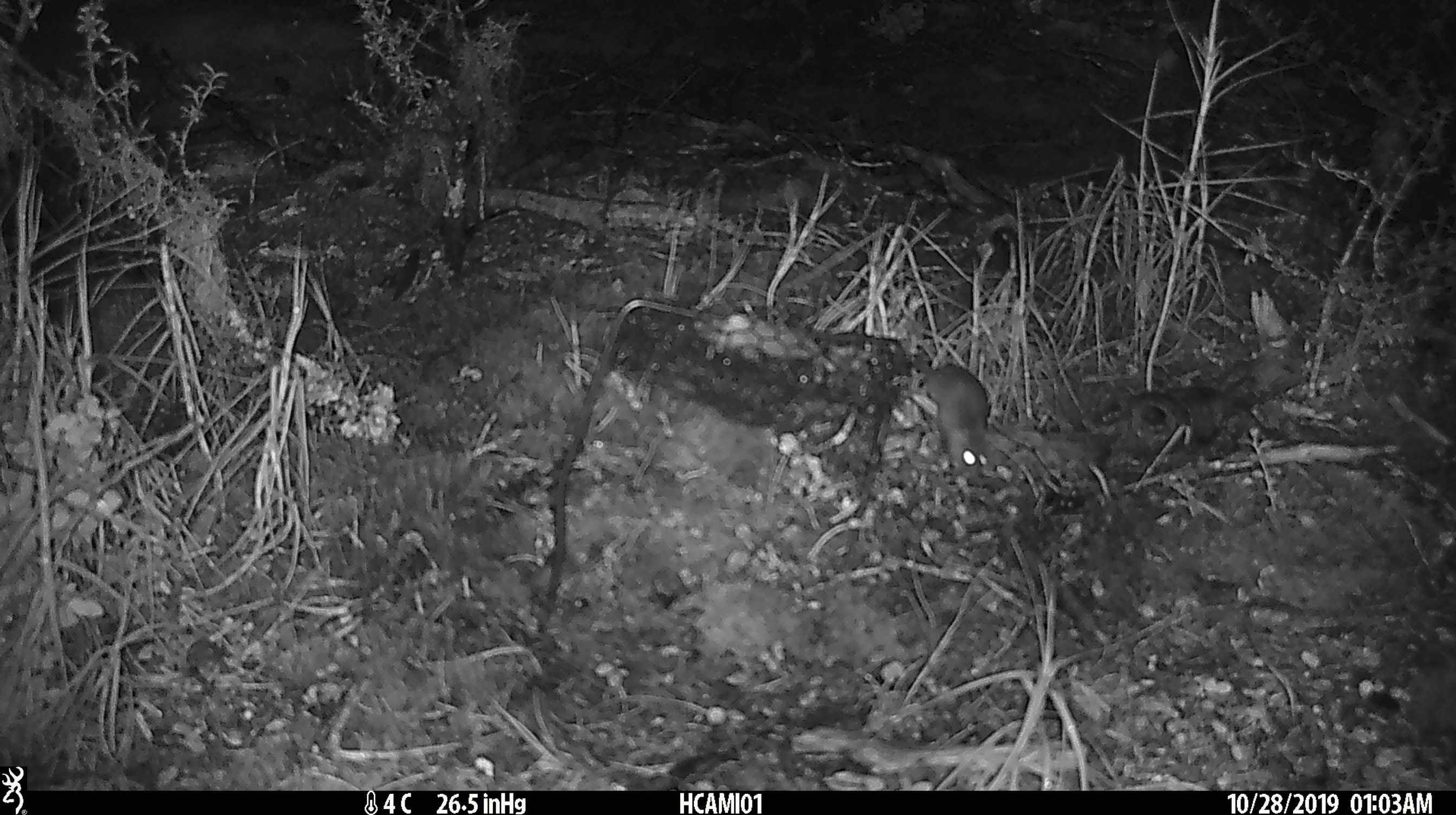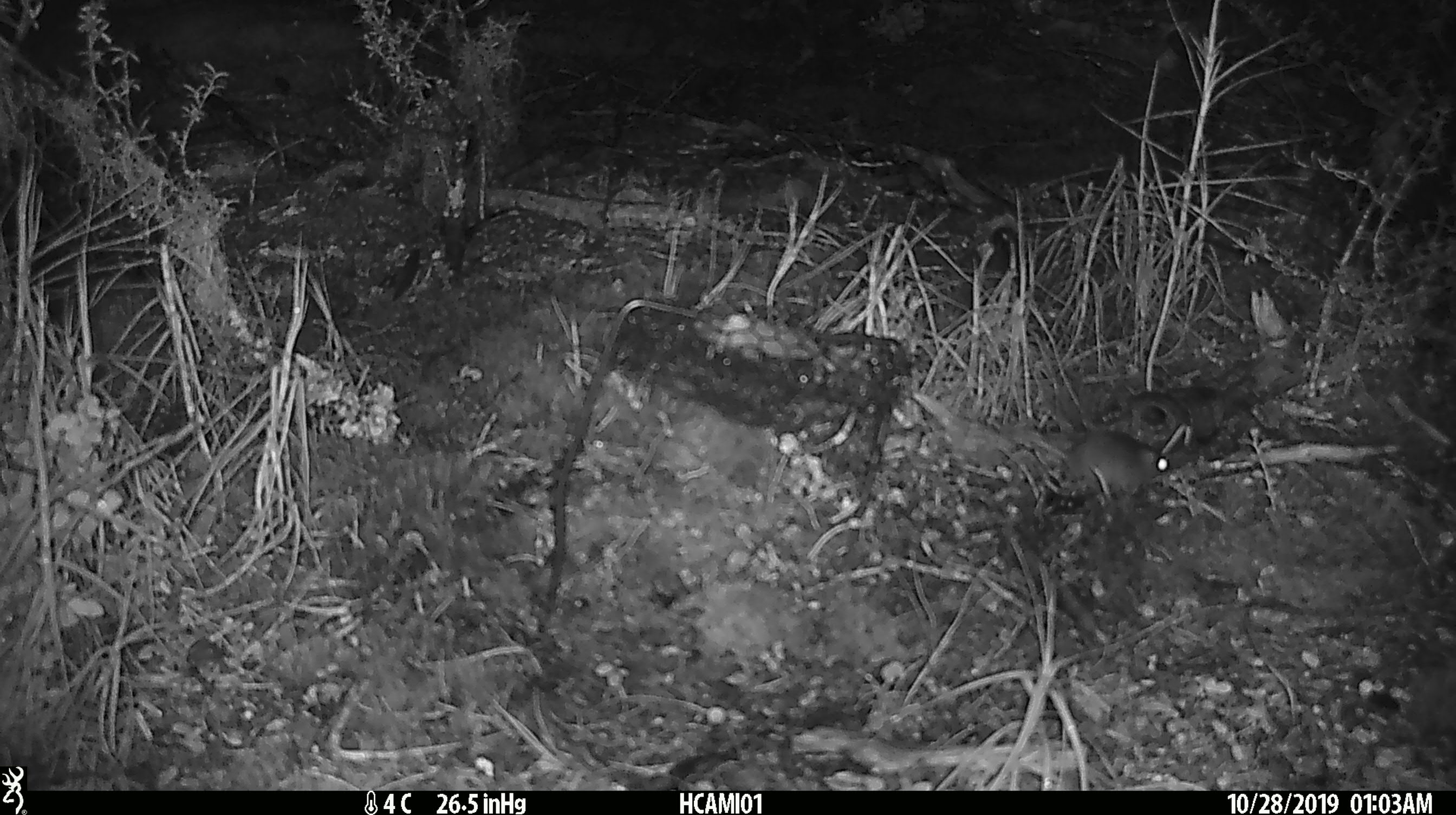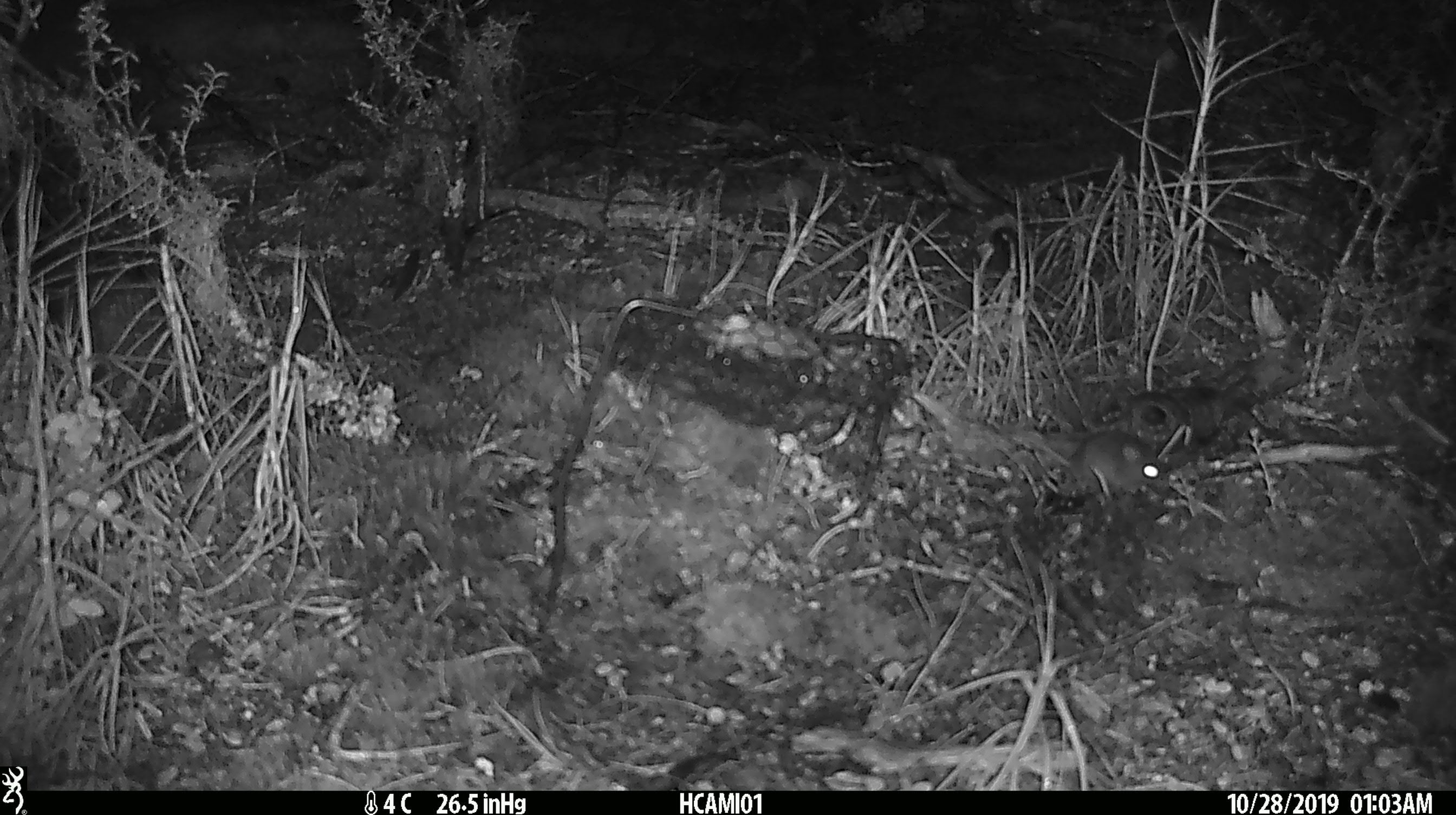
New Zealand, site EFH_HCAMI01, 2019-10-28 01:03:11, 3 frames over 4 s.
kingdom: Animalia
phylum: Chordata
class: Mammalia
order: Rodentia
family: Muridae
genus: Mus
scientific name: Mus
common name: mouse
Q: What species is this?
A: Mouse (Mus).